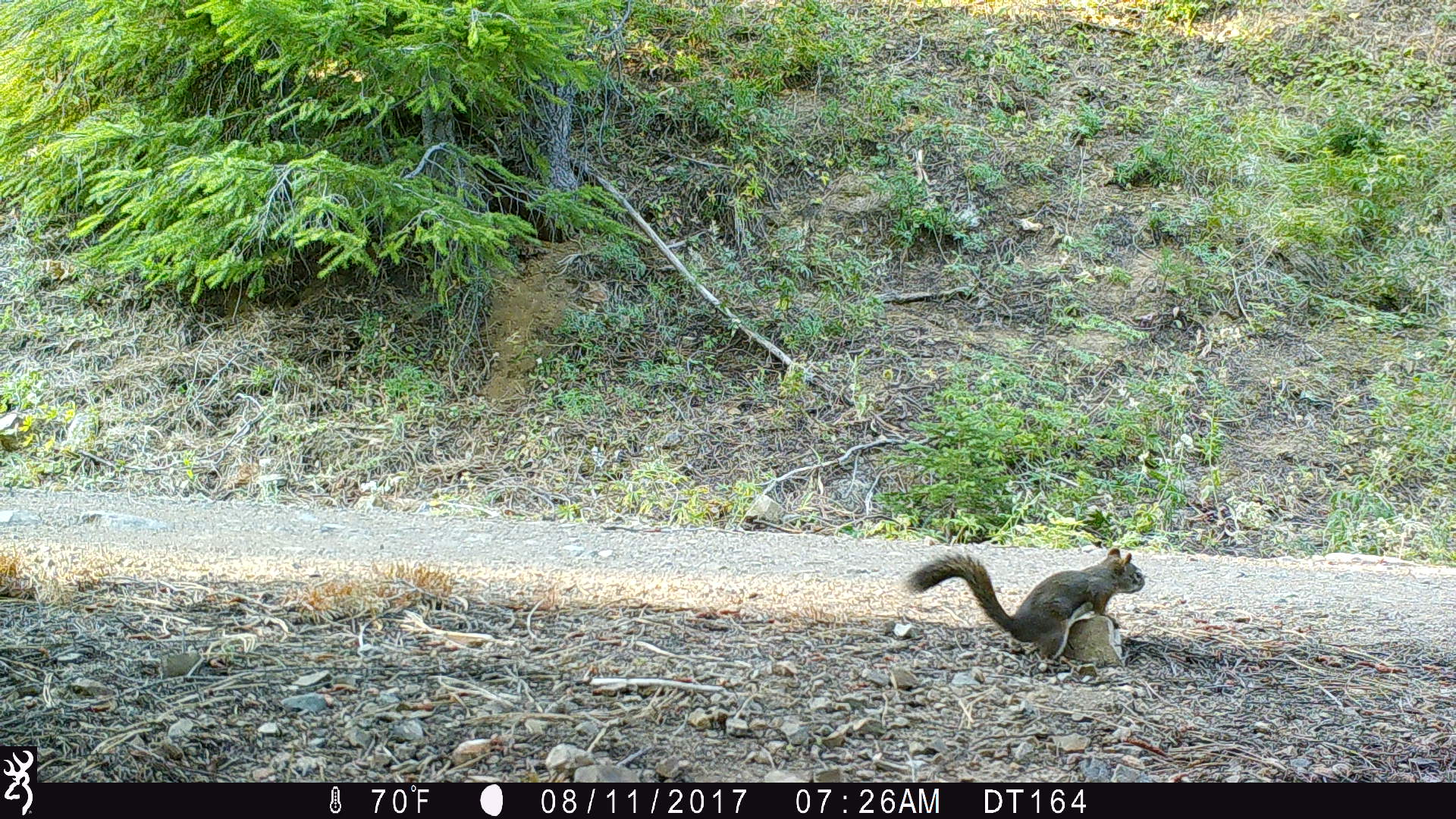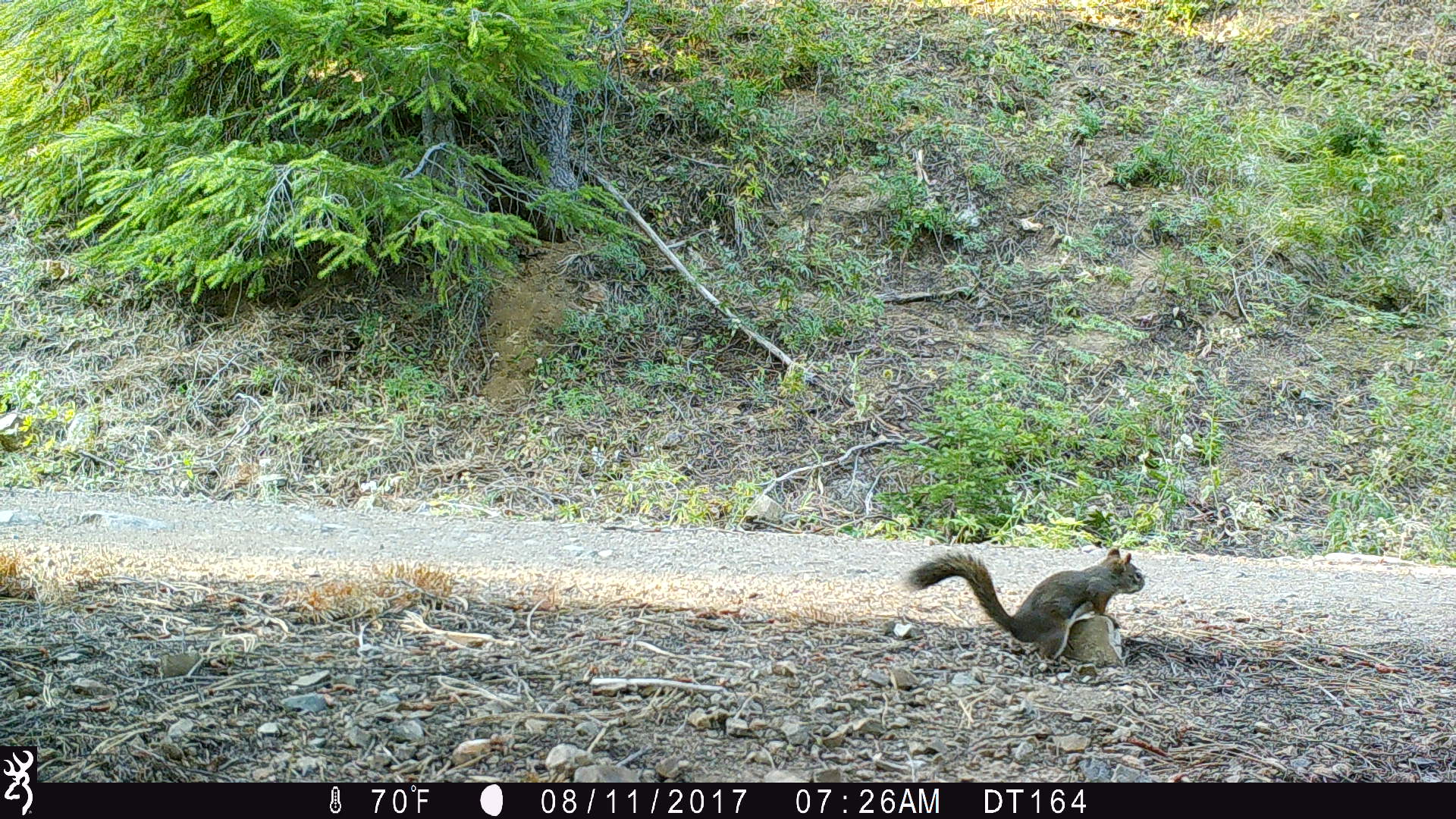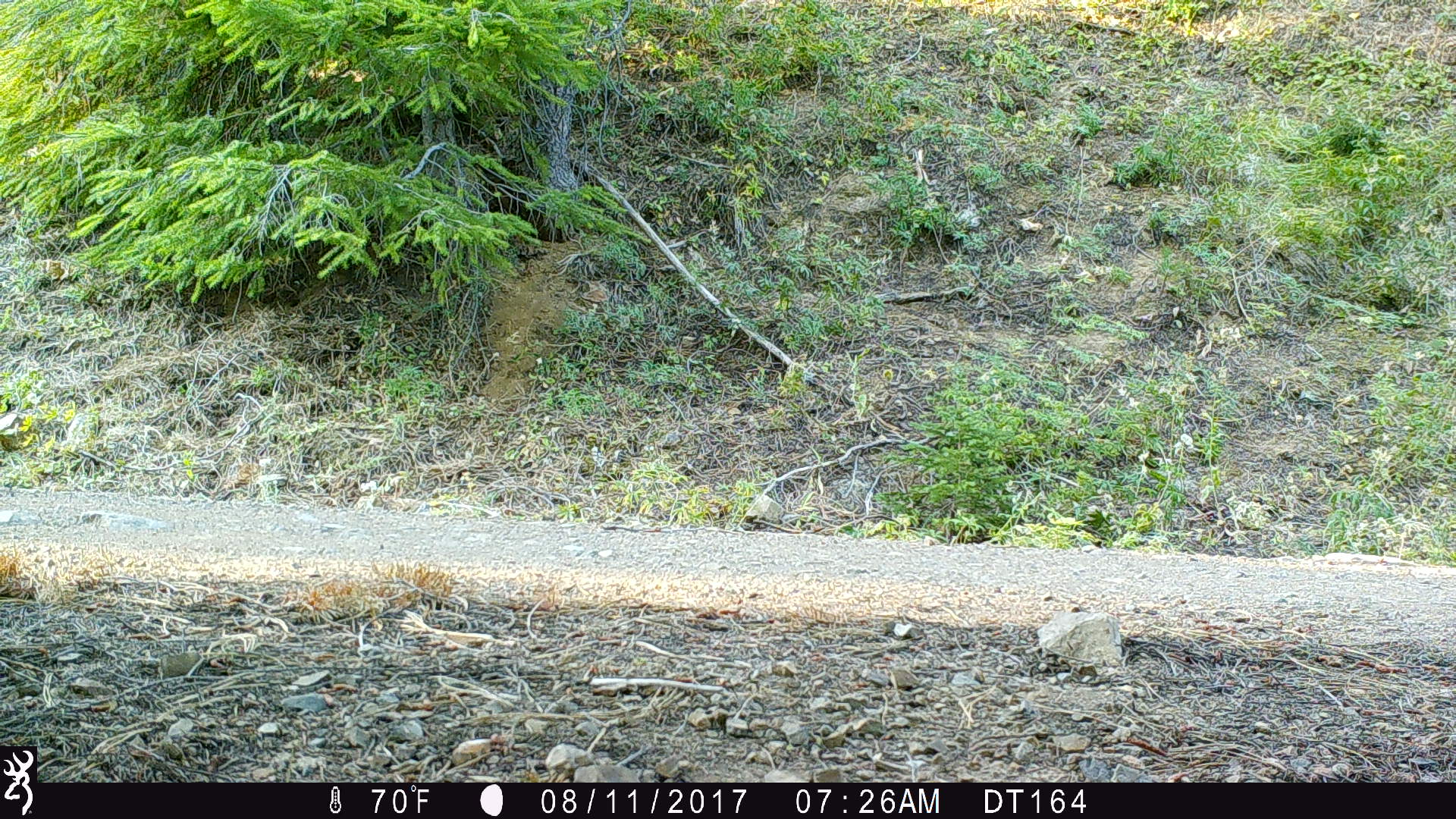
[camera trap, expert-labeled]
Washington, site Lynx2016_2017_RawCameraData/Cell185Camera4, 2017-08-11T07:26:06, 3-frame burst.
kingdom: Animalia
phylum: Chordata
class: Mammalia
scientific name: Mammalia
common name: small mammal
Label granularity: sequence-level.